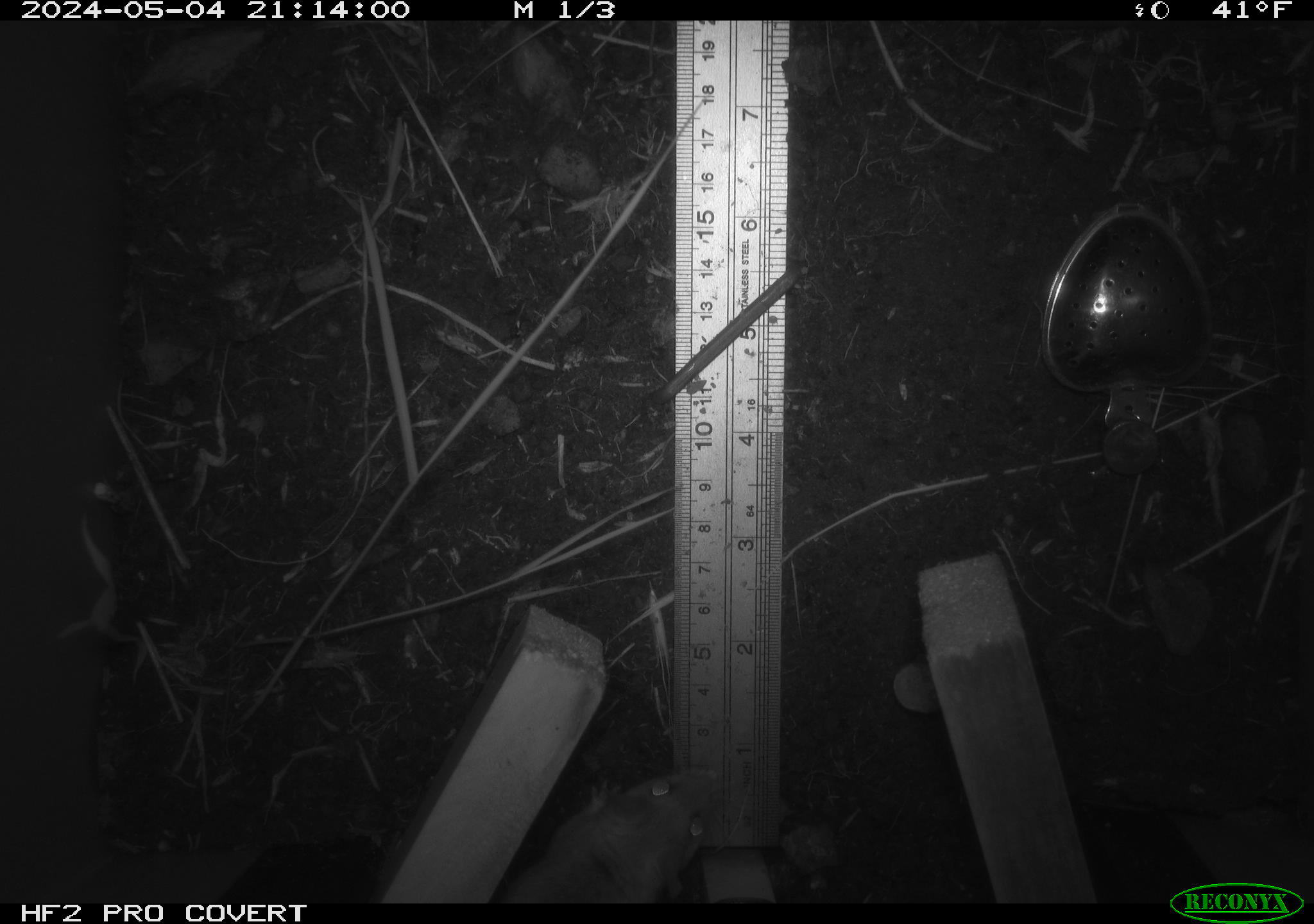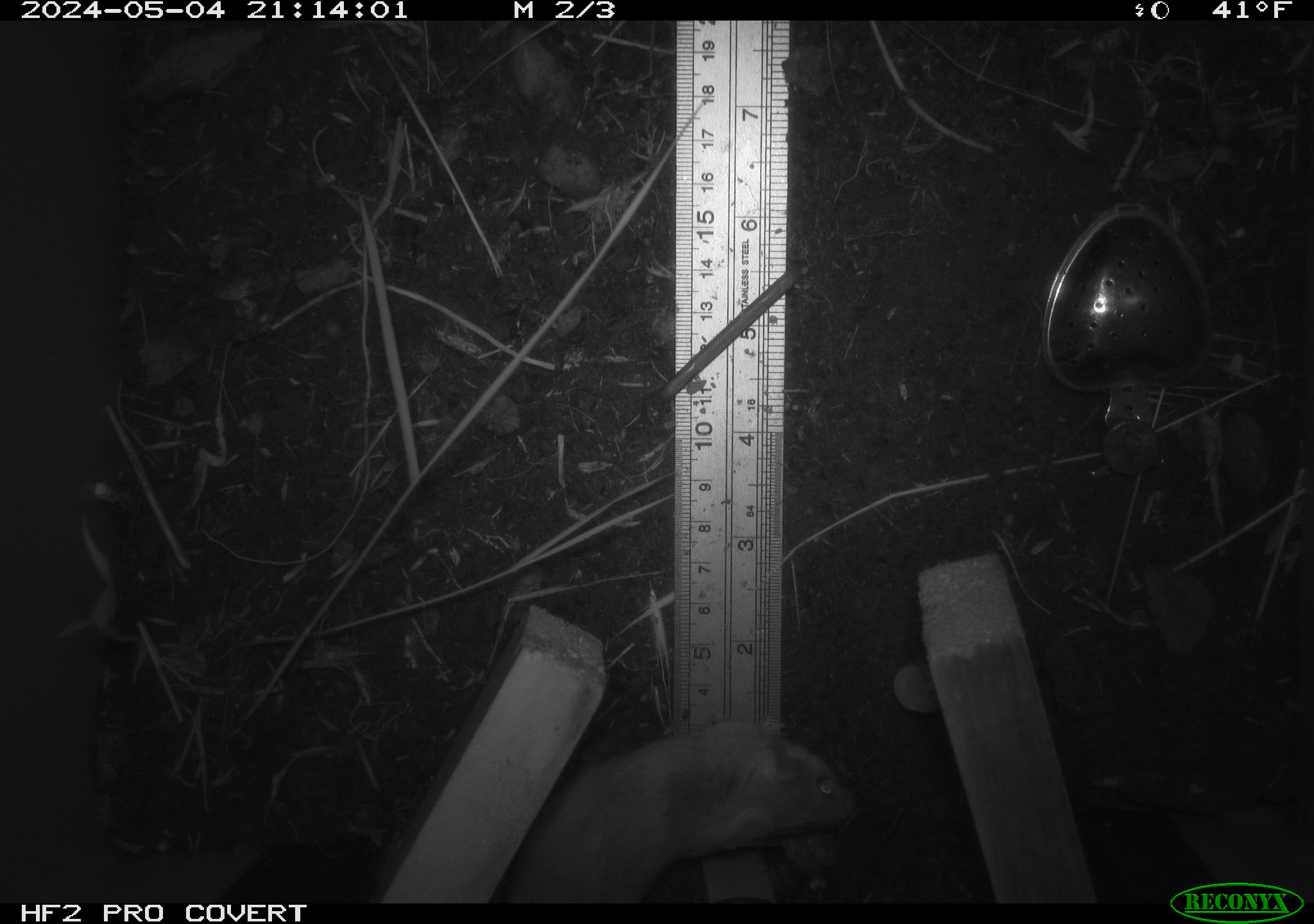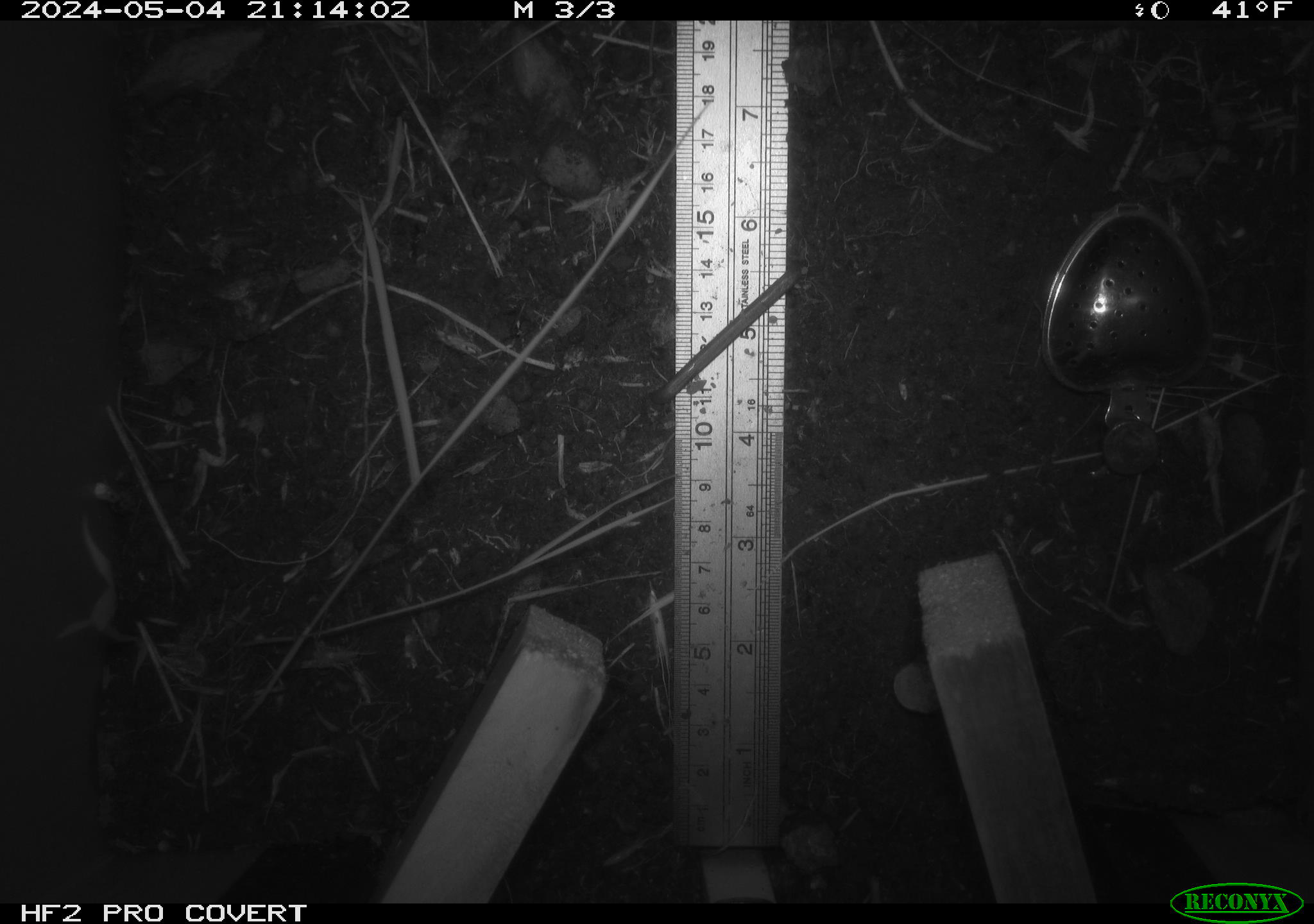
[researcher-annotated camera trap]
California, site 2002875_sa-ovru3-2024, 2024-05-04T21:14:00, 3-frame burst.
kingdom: Animalia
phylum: Chordata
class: Mammalia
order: Rodentia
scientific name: Rodentia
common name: rodent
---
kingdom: Animalia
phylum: Chordata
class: Mammalia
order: Rodentia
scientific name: Rodentia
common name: mouse species